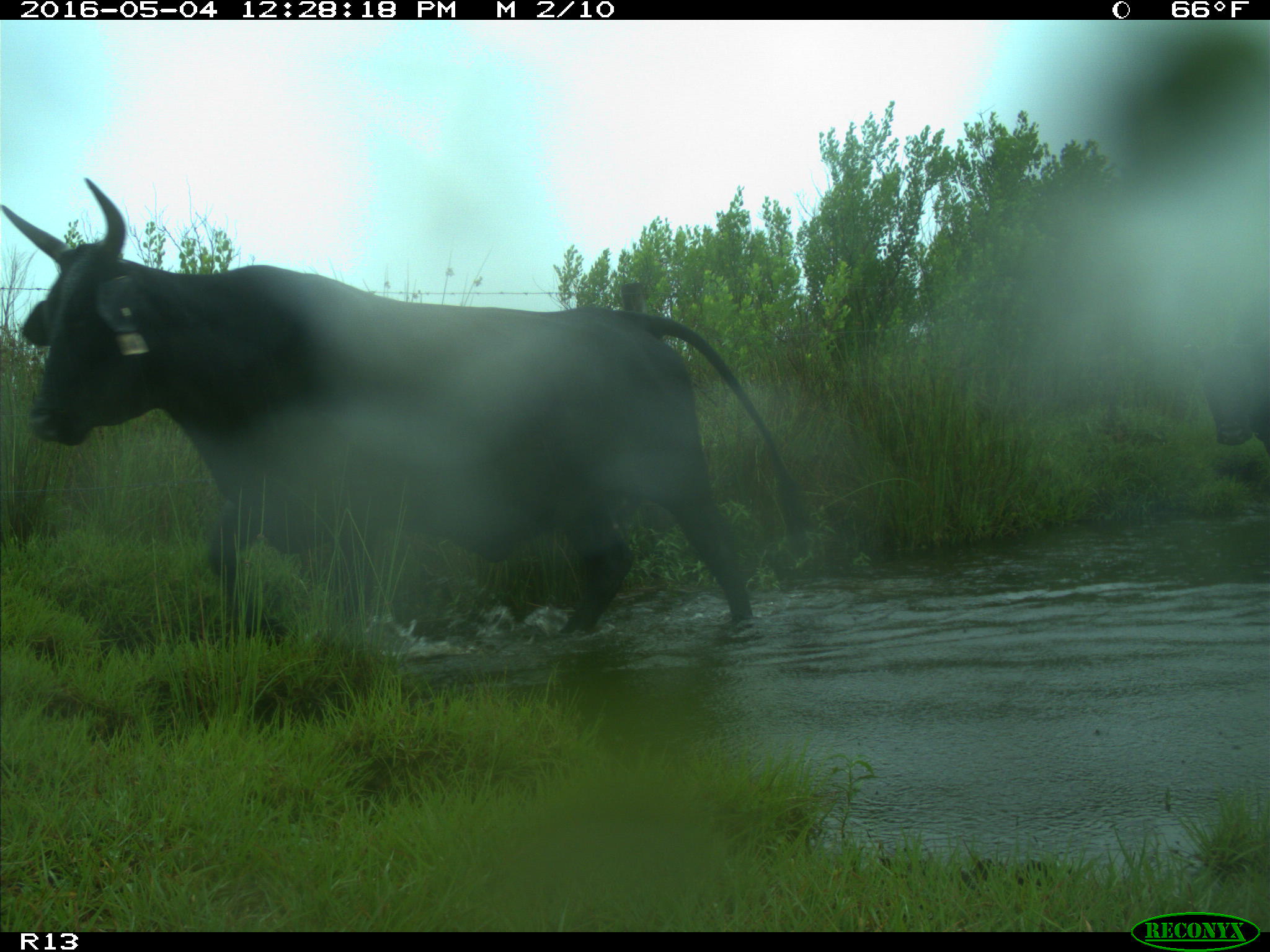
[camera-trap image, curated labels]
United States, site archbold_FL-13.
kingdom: Animalia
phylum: Chordata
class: Mammalia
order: Artiodactyla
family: Bovidae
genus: Bos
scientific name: Bos taurus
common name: domestic cow